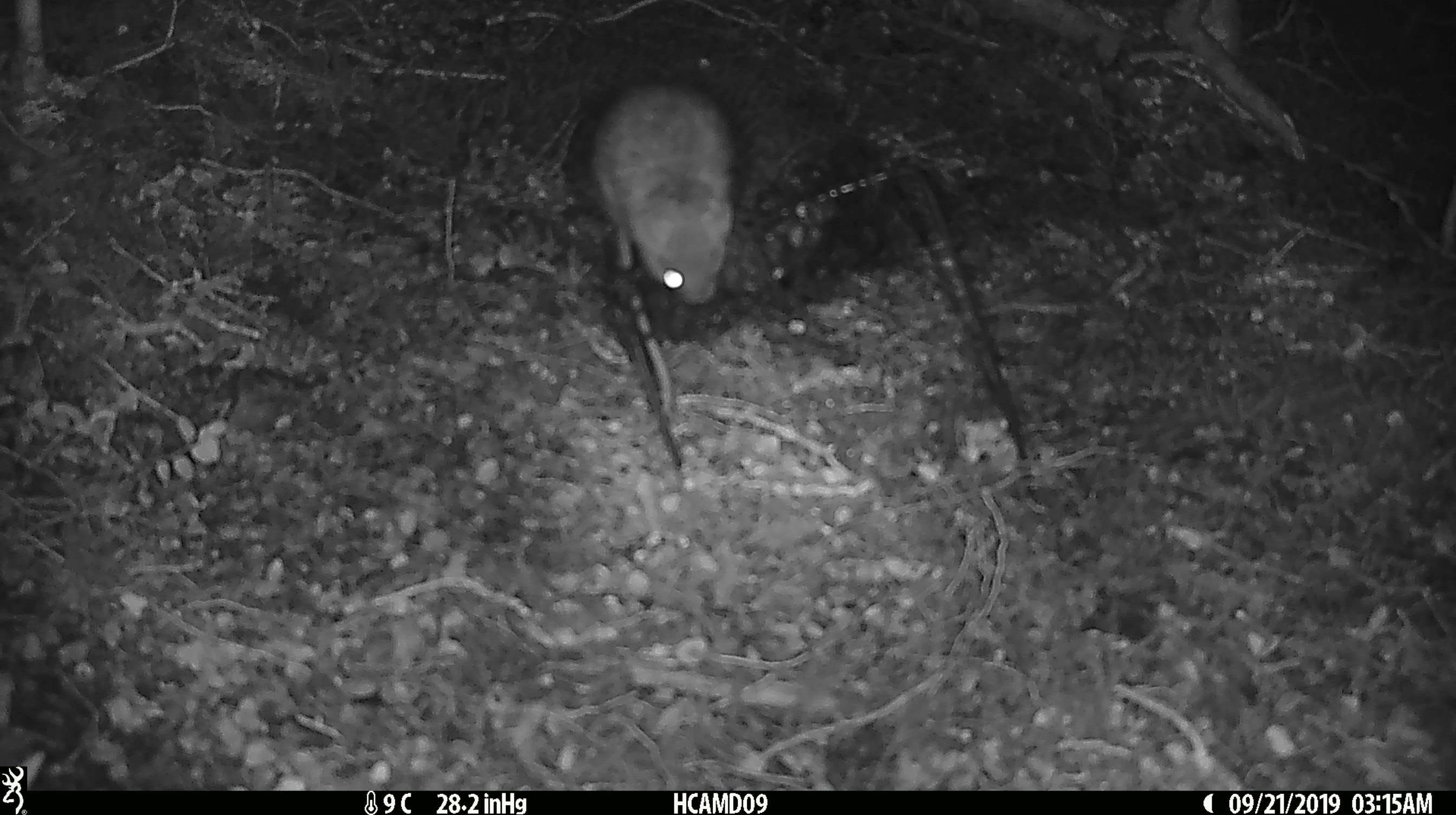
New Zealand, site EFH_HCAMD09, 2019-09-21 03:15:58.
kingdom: Animalia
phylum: Chordata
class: Mammalia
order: Rodentia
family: Muridae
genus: Mus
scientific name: Mus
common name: mouse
Mouse (Mus).